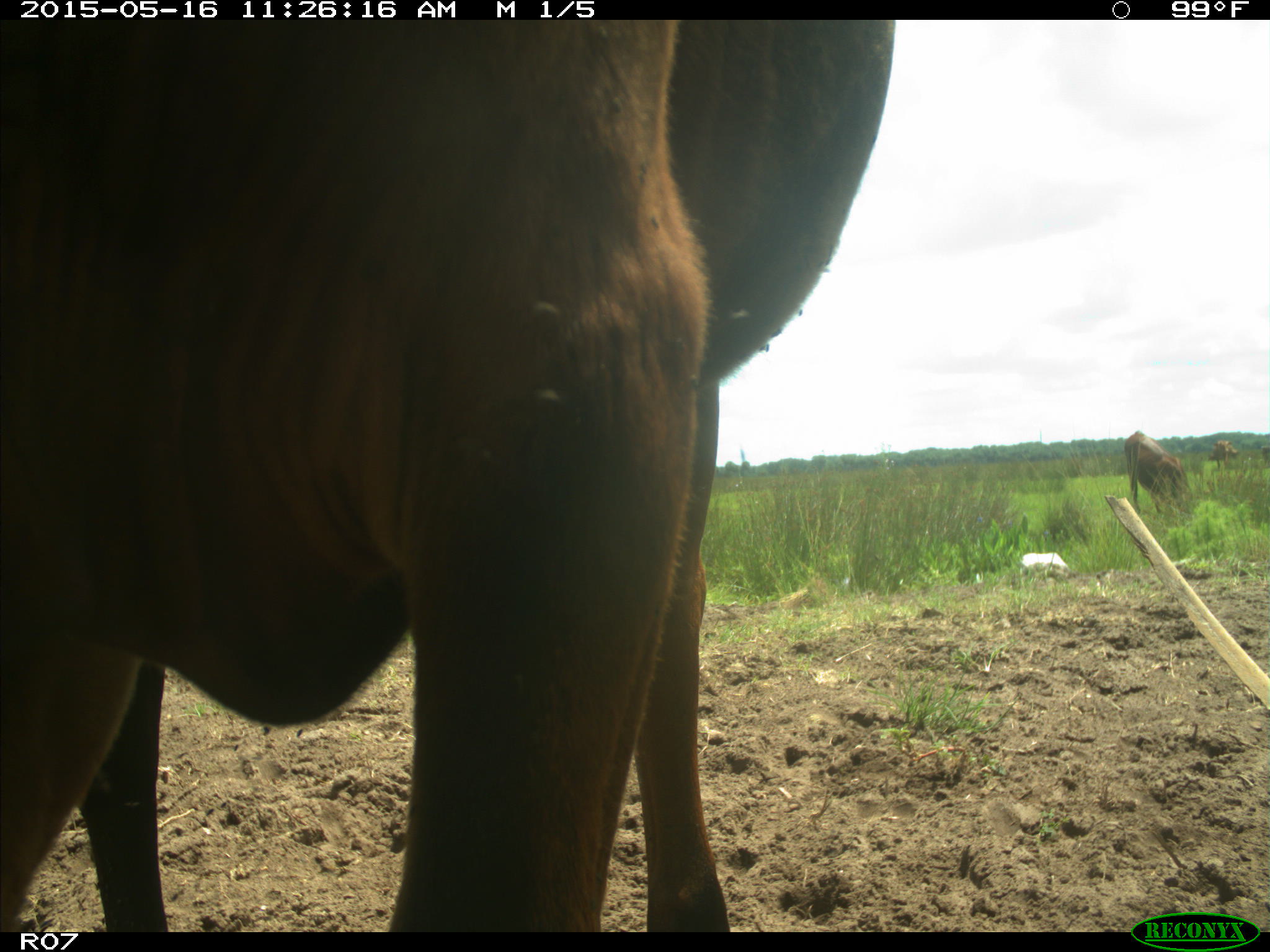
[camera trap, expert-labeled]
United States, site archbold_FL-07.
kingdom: Animalia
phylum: Chordata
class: Mammalia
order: Artiodactyla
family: Bovidae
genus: Bos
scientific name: Bos taurus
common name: domestic cow